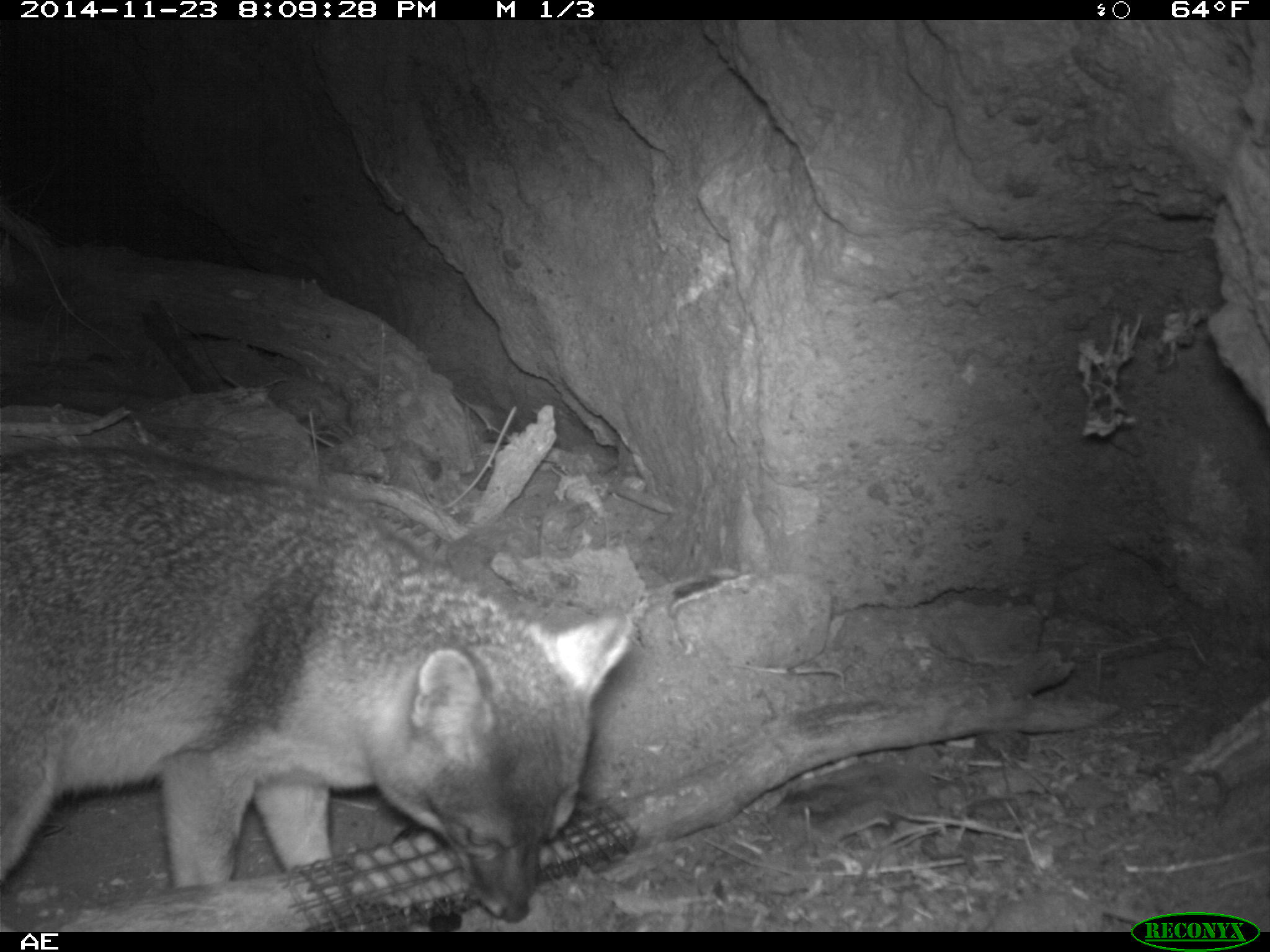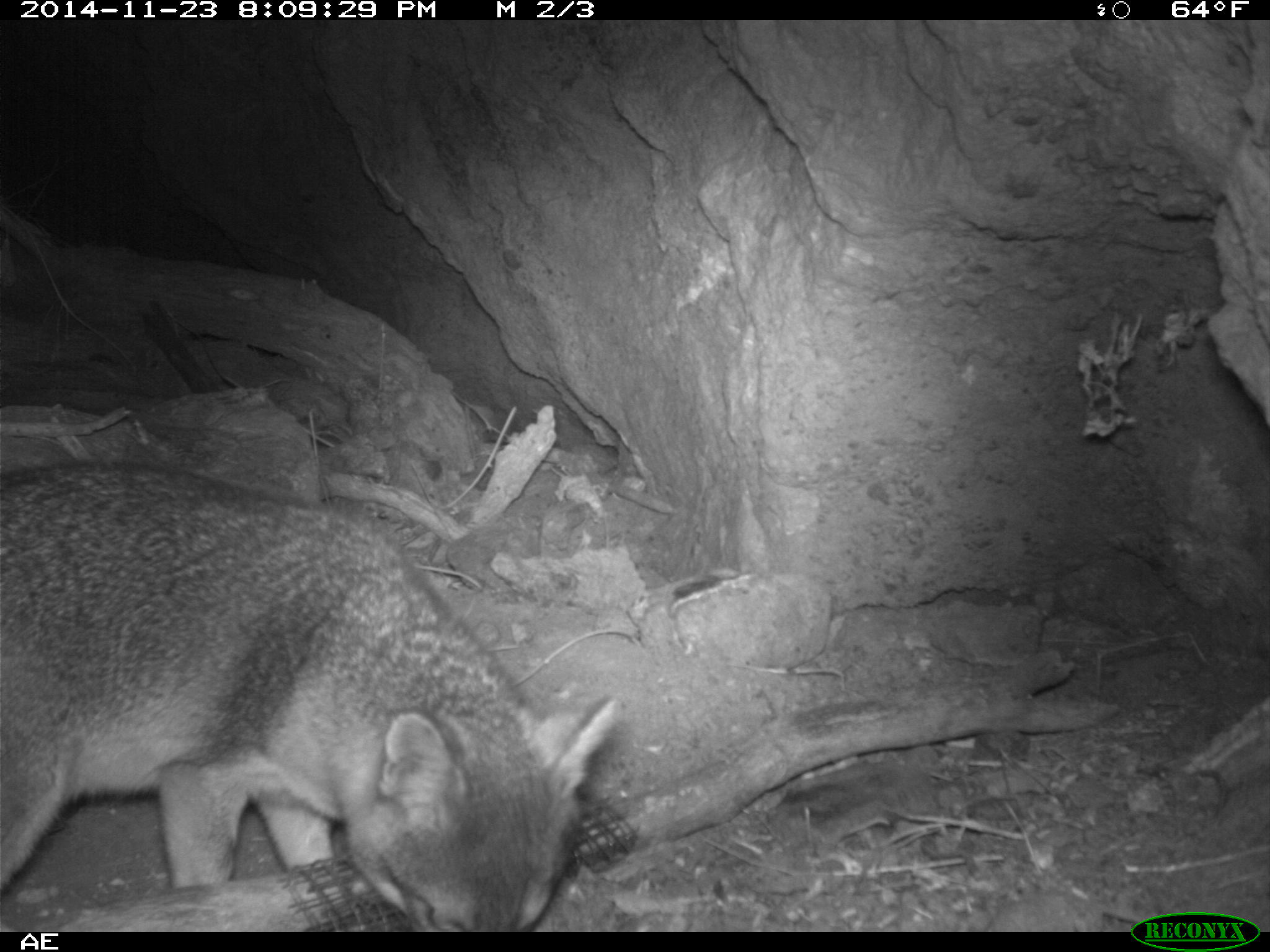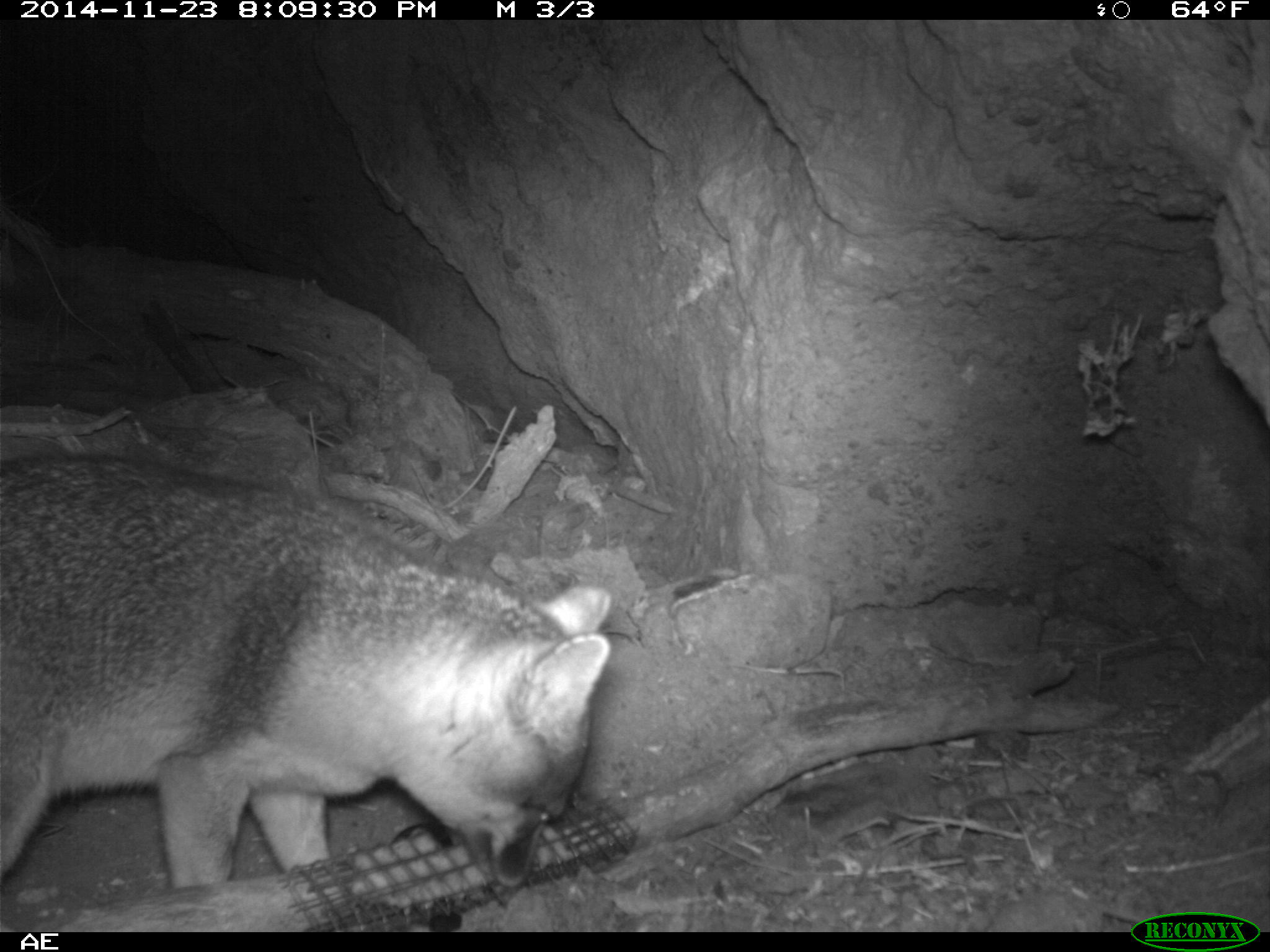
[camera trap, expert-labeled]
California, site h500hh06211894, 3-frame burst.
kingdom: Animalia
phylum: Chordata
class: Mammalia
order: Carnivora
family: Canidae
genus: Urocyon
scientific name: Urocyon littoralis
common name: island fox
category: fox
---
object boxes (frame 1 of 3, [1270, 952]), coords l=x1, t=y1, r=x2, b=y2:
fox: l=0, t=447, r=636, b=922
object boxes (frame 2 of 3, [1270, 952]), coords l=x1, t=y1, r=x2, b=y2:
fox: l=0, t=459, r=616, b=929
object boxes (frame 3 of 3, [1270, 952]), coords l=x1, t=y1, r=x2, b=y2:
fox: l=0, t=453, r=613, b=894